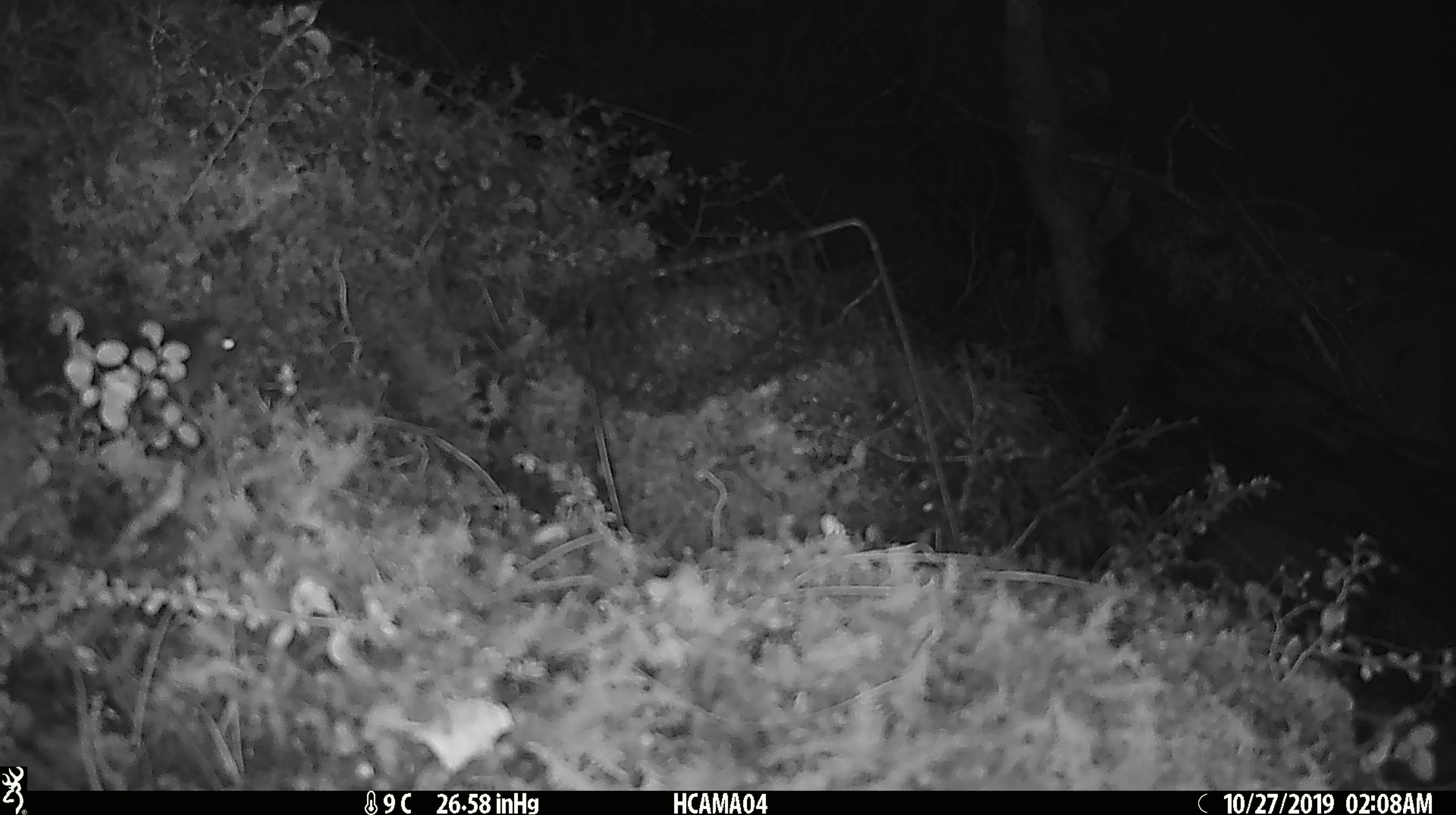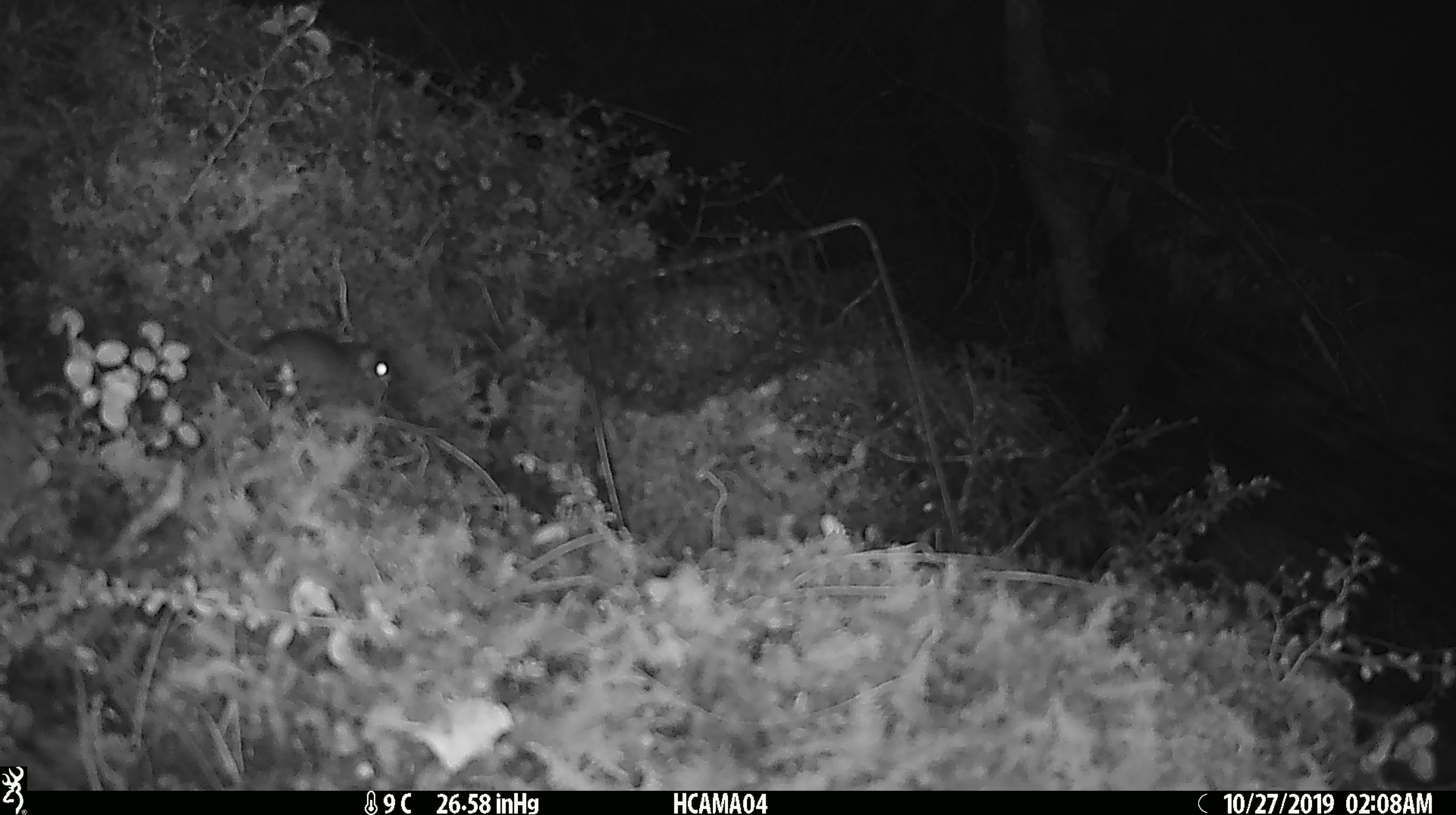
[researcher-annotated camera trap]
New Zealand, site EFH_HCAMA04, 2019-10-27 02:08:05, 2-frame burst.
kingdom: Animalia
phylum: Chordata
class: Mammalia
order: Rodentia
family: Muridae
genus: Mus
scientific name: Mus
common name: mouse